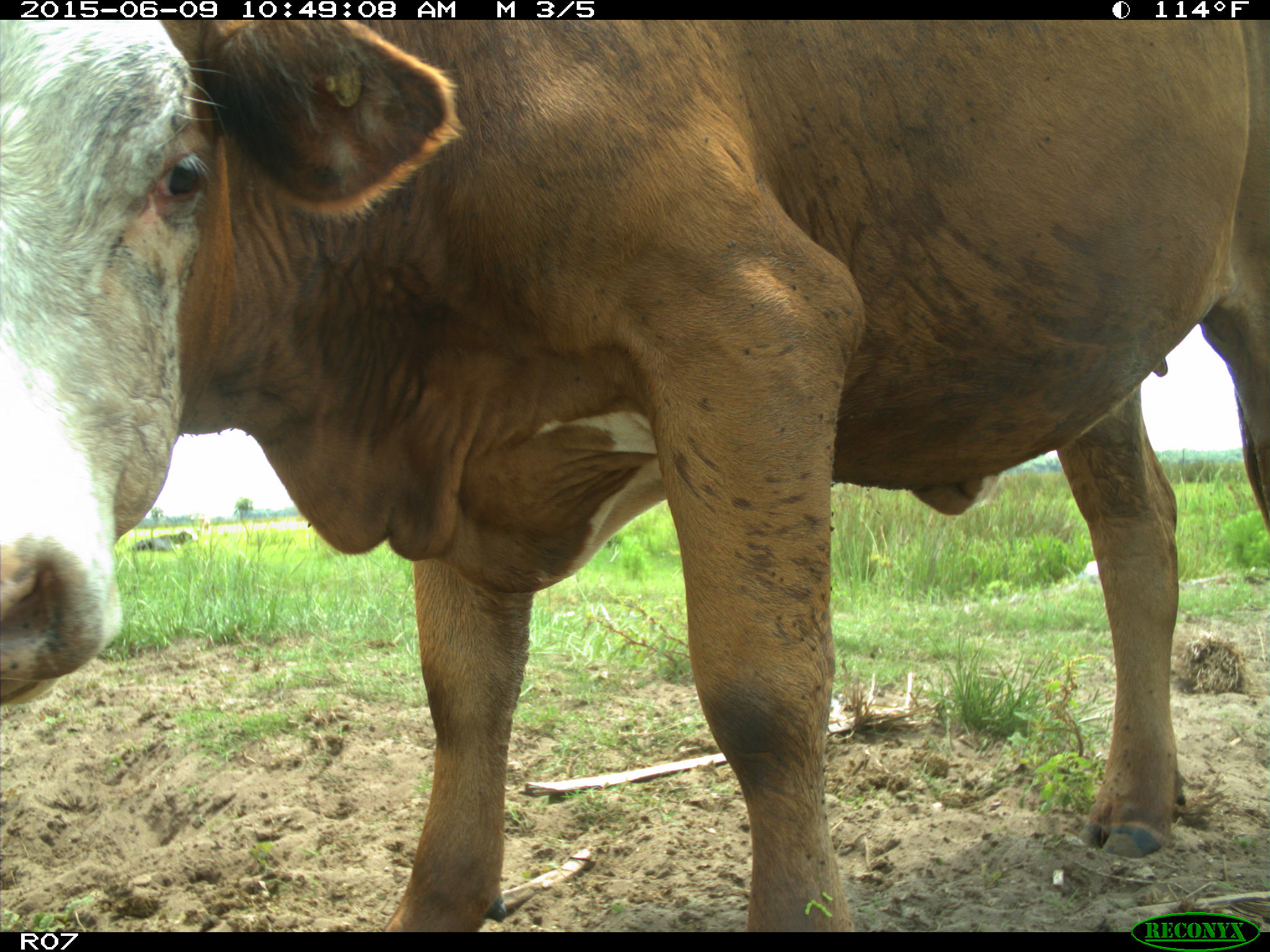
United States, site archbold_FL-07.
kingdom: Animalia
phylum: Chordata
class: Mammalia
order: Artiodactyla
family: Bovidae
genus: Bos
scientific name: Bos taurus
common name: domestic cow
Bos taurus (domestic cow).